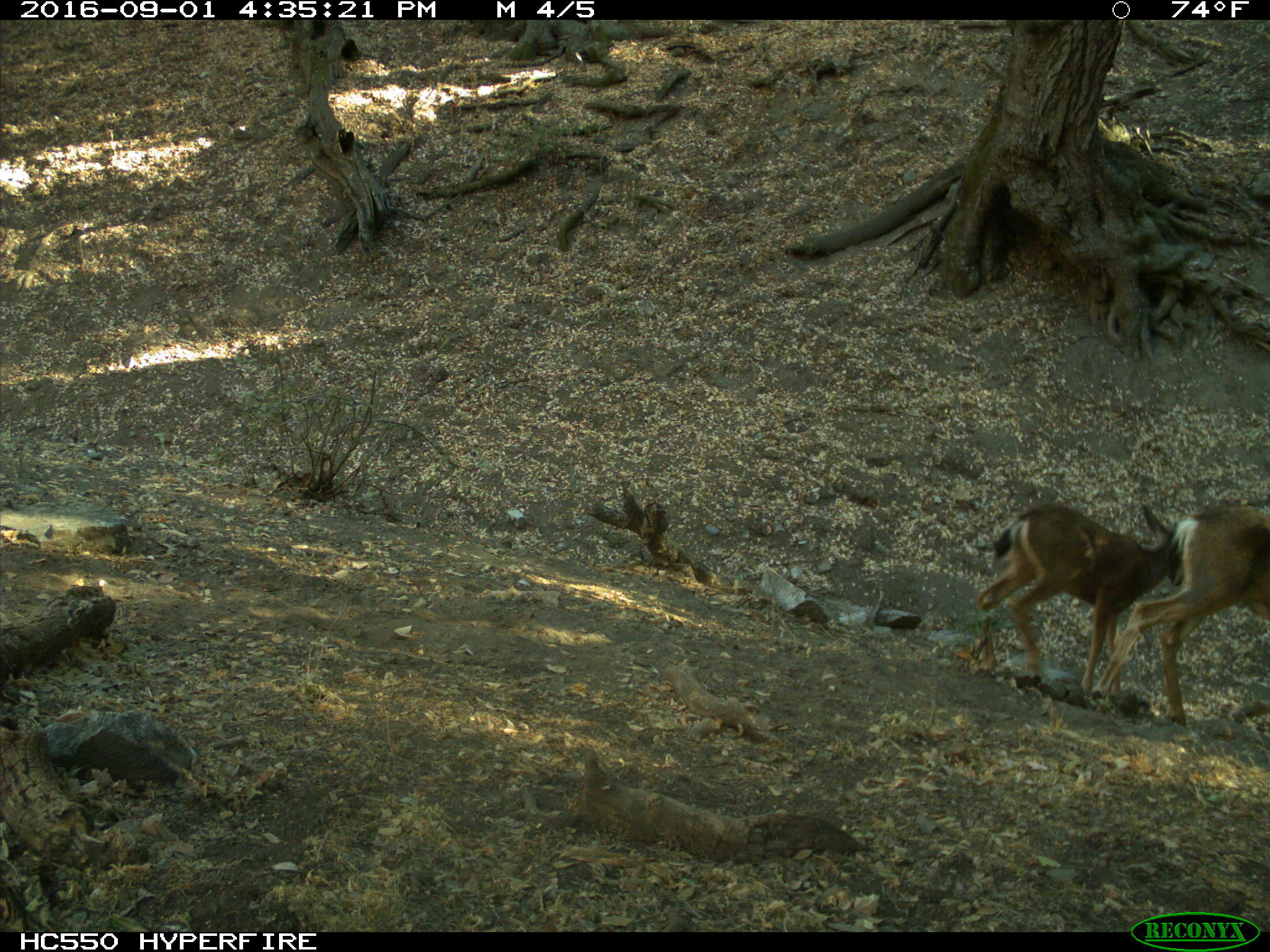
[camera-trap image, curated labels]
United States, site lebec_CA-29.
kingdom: Animalia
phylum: Chordata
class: Mammalia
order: Artiodactyla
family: Cervidae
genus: Odocoileus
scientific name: Odocoileus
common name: deer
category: unidentified deer